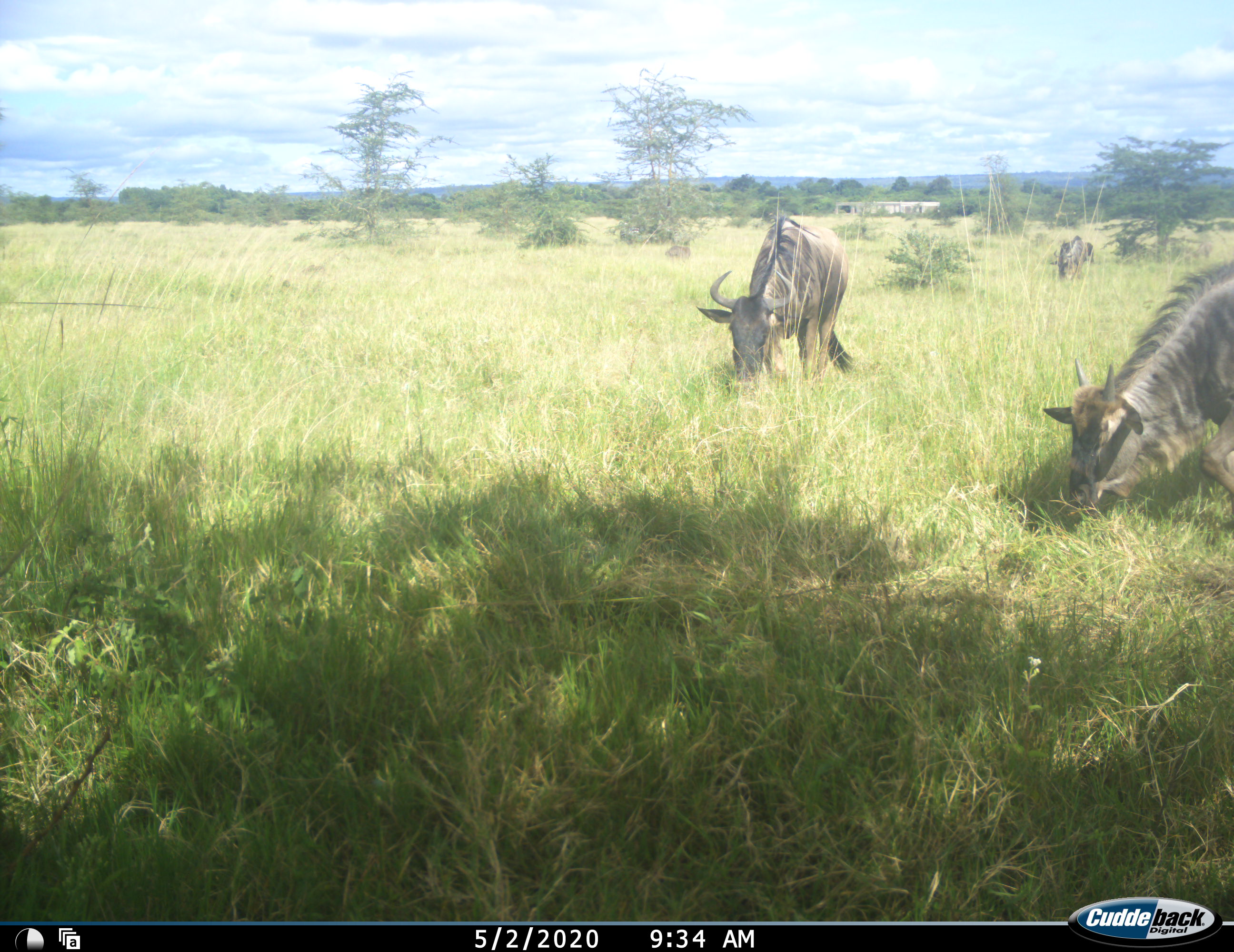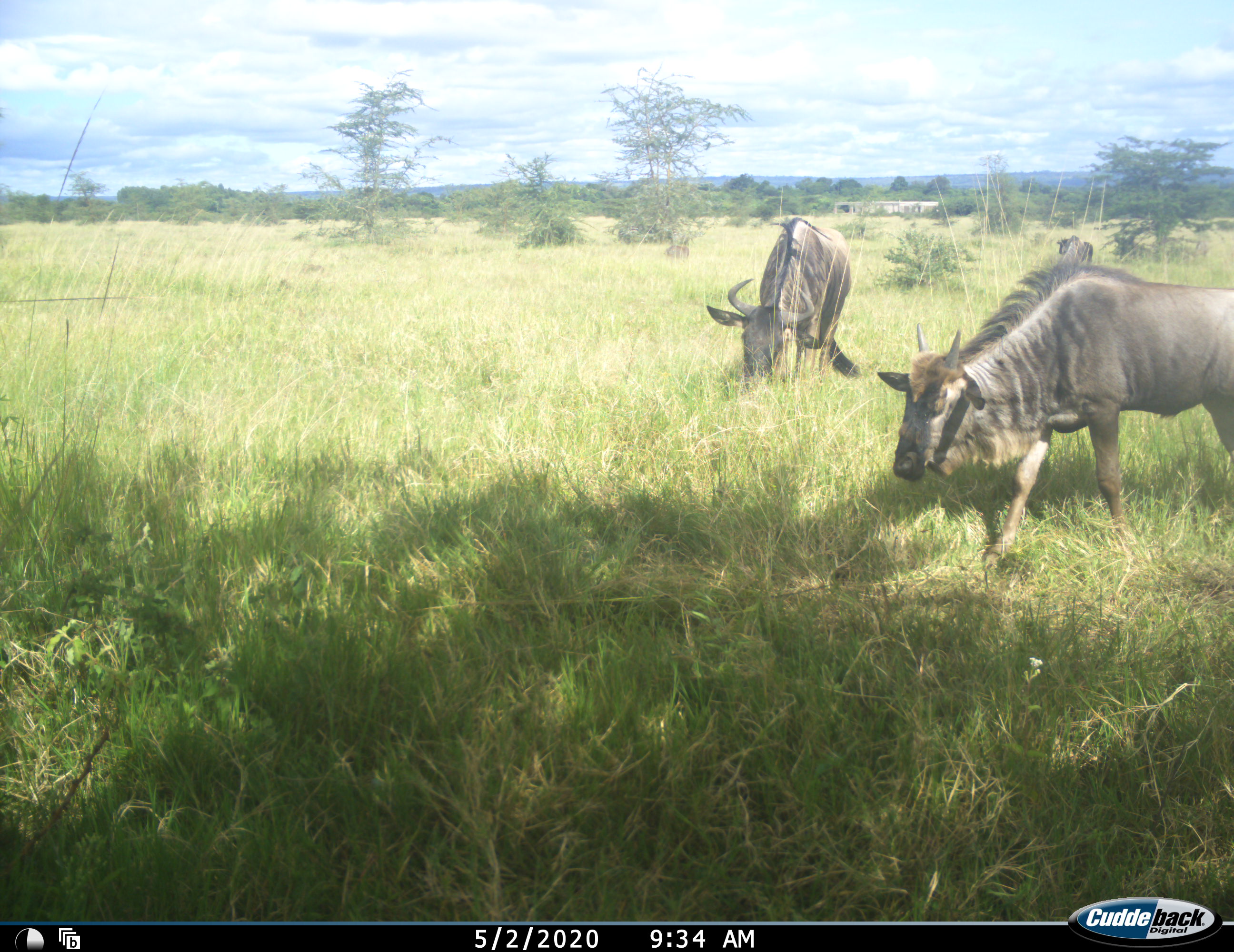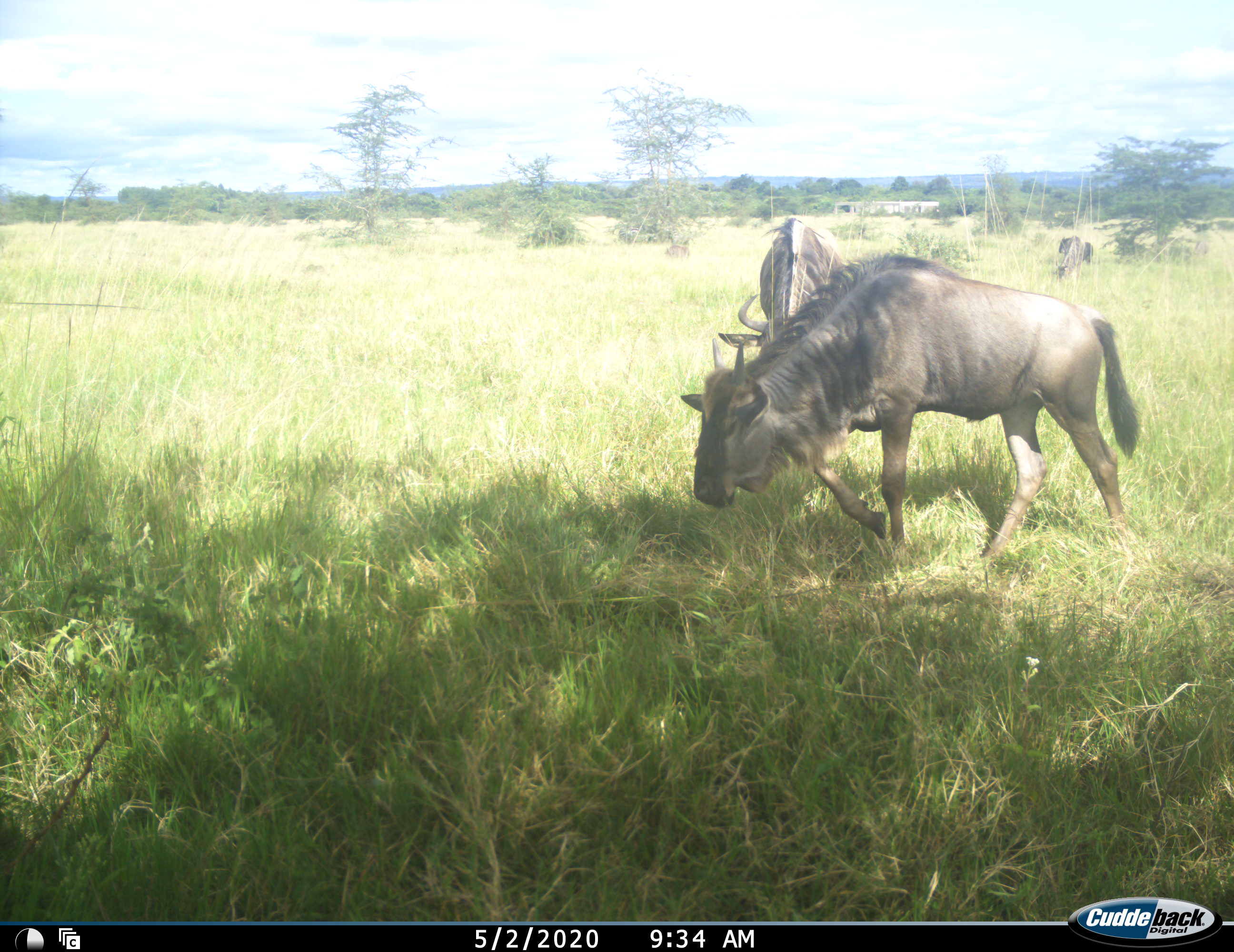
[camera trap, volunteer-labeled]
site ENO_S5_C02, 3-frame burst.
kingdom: Animalia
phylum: Chordata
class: Mammalia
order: Artiodactyla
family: Bovidae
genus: Connochaetes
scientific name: Connochaetes taurinus taurinus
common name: blue wildebeest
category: wildebeestblue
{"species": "wildebeestblue (blue wildebeest) (Connochaetes taurinus taurinus)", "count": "3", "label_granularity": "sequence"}